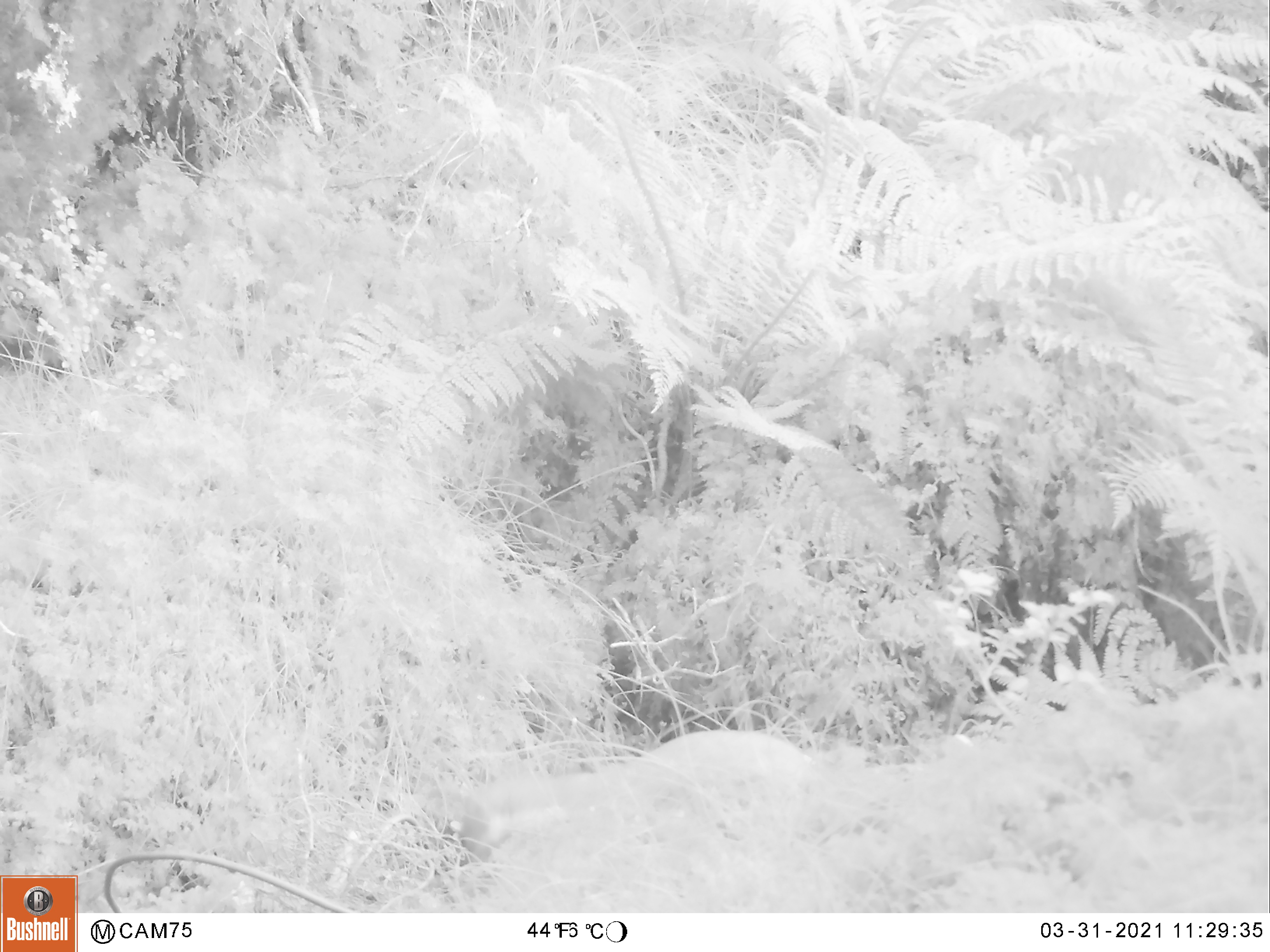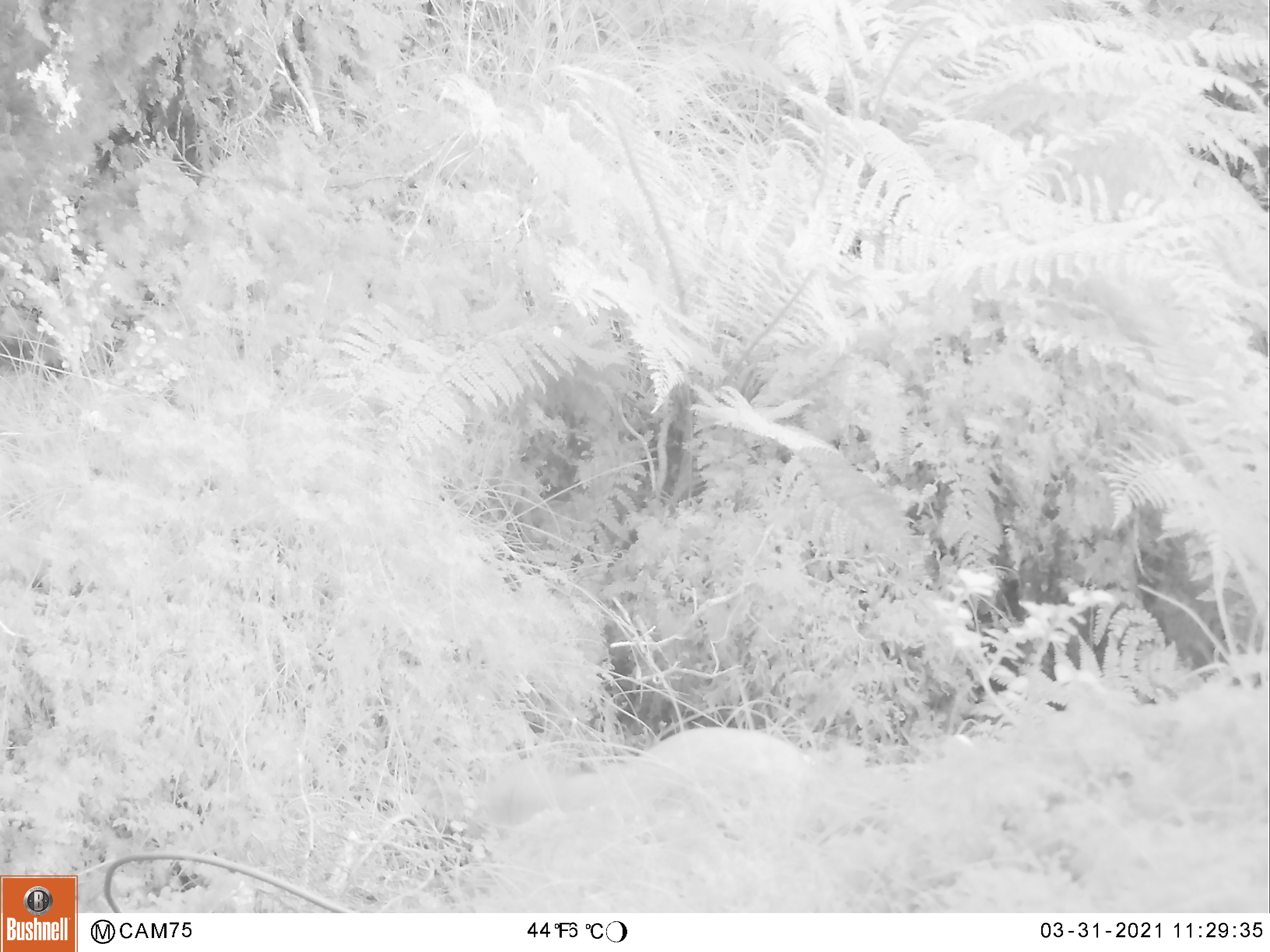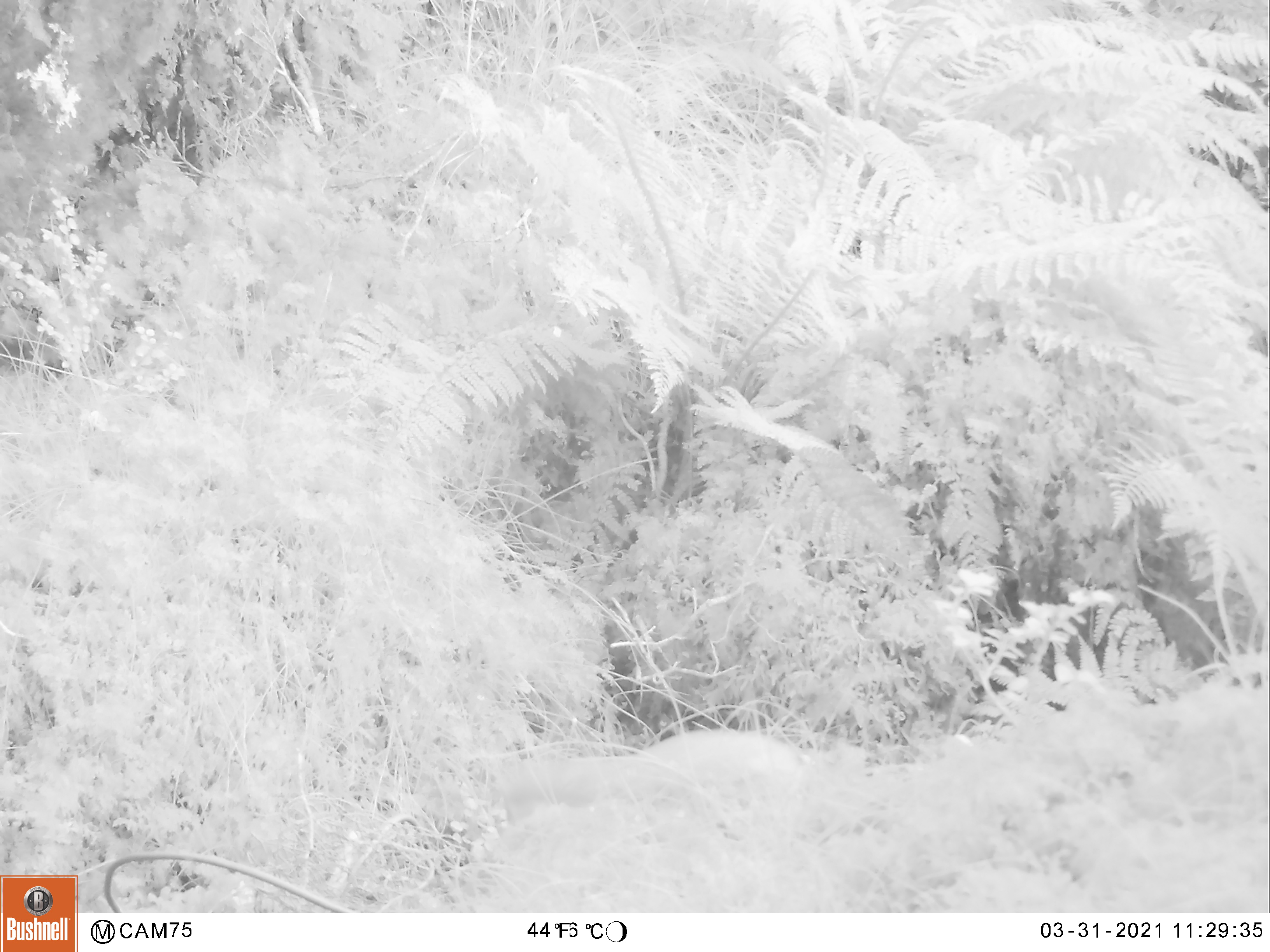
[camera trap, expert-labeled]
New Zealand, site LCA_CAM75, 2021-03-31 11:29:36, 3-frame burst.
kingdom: Animalia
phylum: Chordata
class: Mammalia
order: Carnivora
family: Mustelidae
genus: Mustela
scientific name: Mustela erminea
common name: stoat